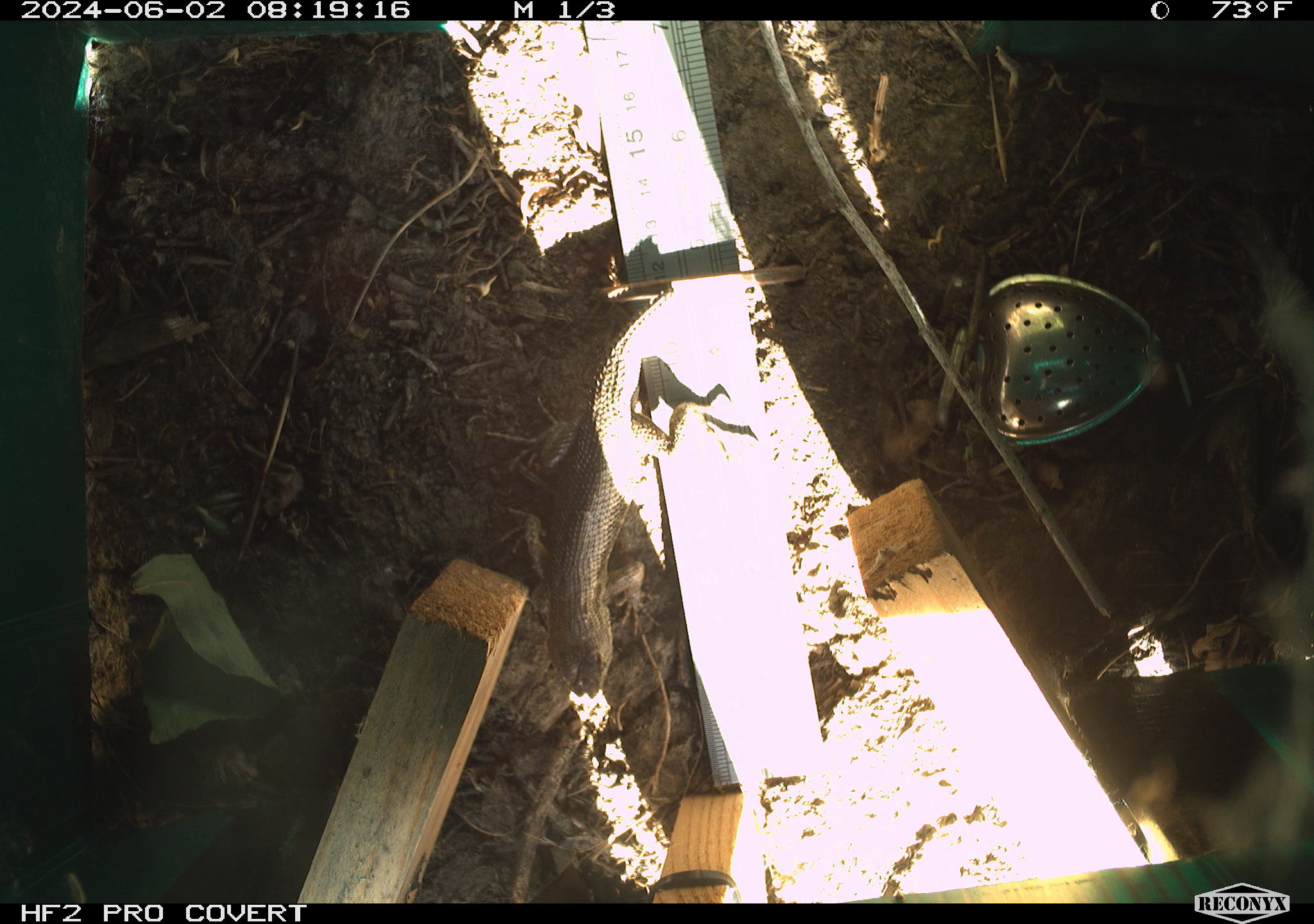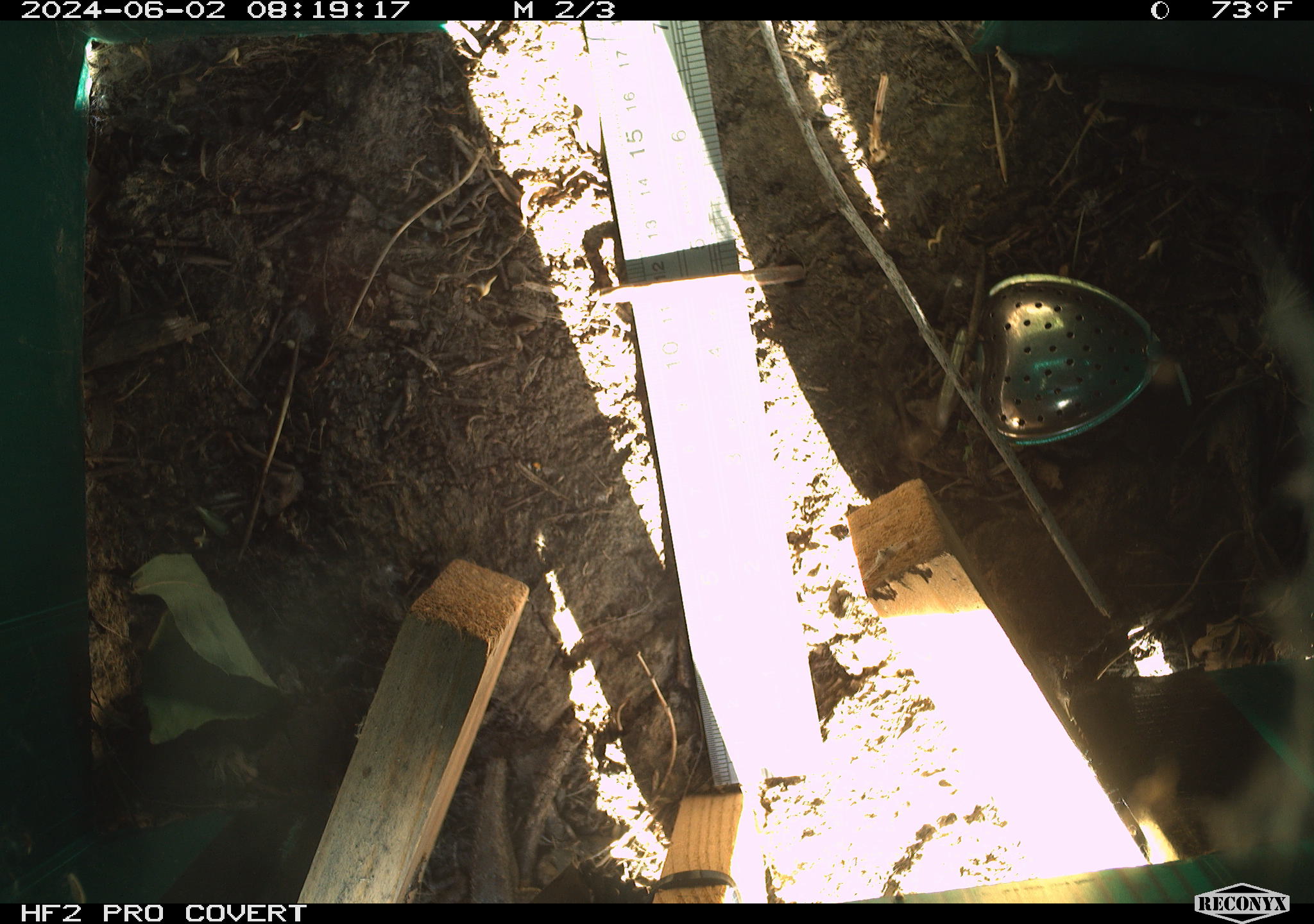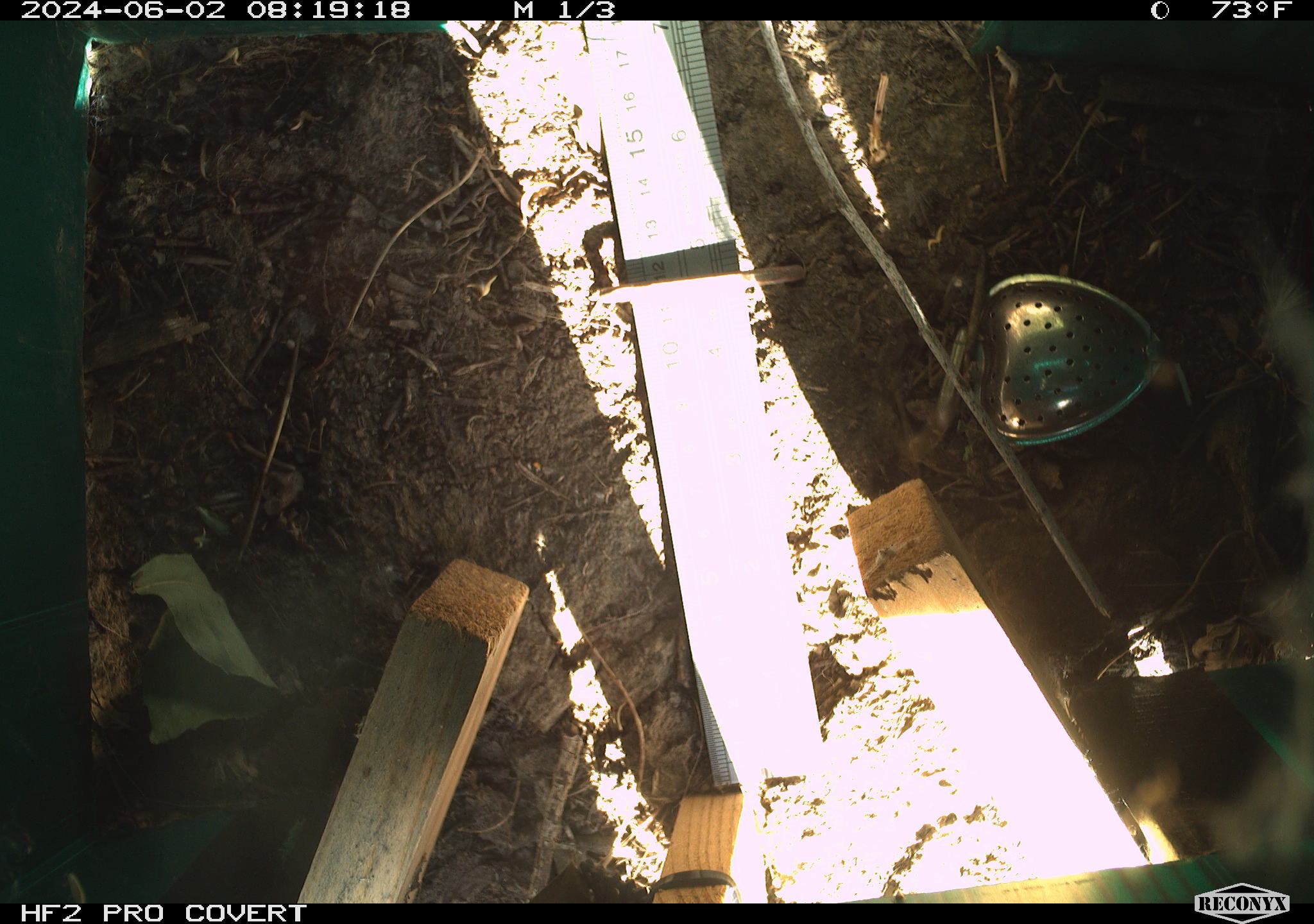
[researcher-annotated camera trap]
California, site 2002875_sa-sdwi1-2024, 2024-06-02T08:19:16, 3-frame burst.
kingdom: Animalia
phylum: Chordata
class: Reptilia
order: Squamata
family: Phrynosomatidae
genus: Sceloporus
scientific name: Sceloporus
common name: spiny lizards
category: sceloporus species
Sceloporus species (spiny lizards) (Sceloporus).